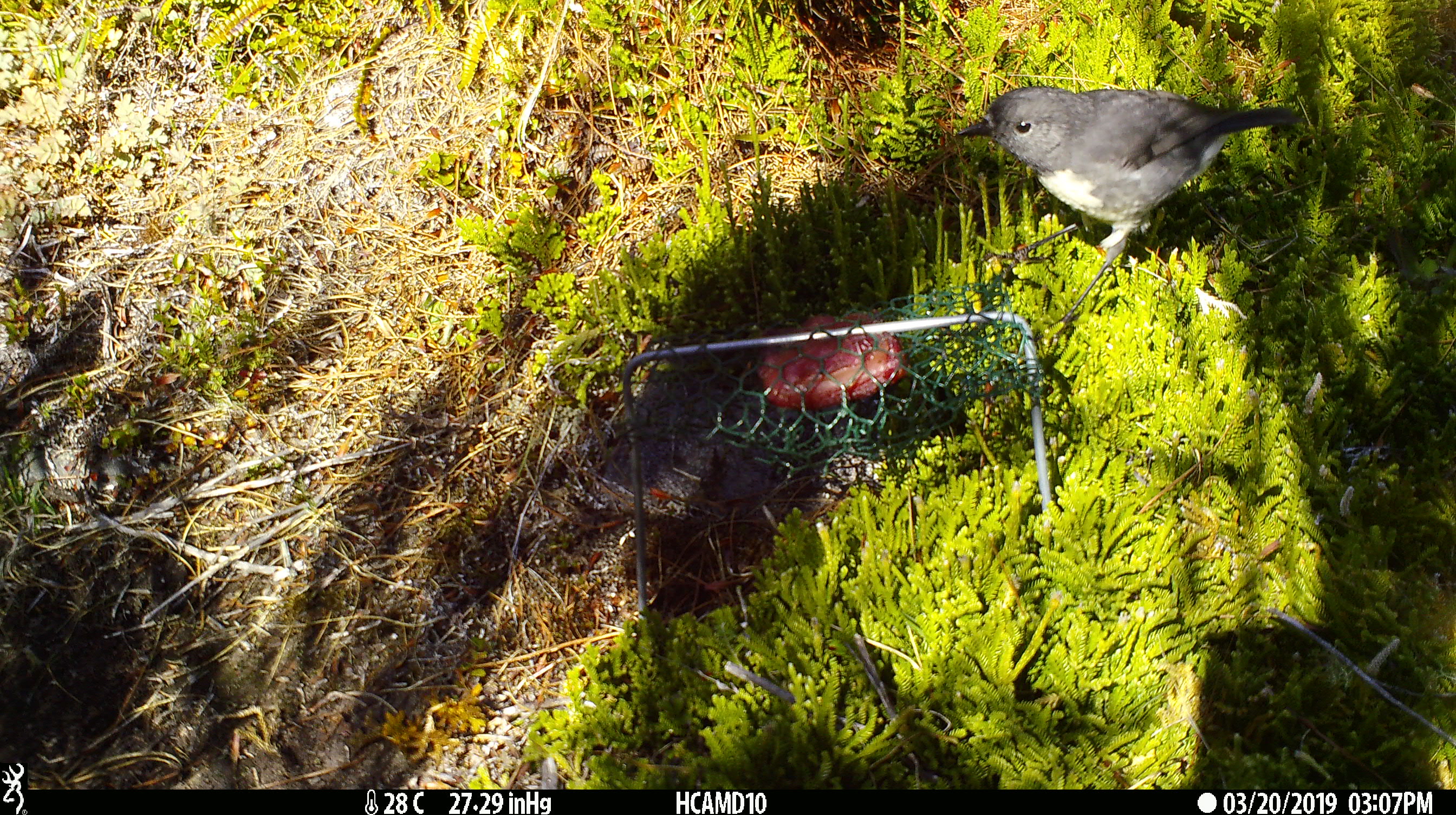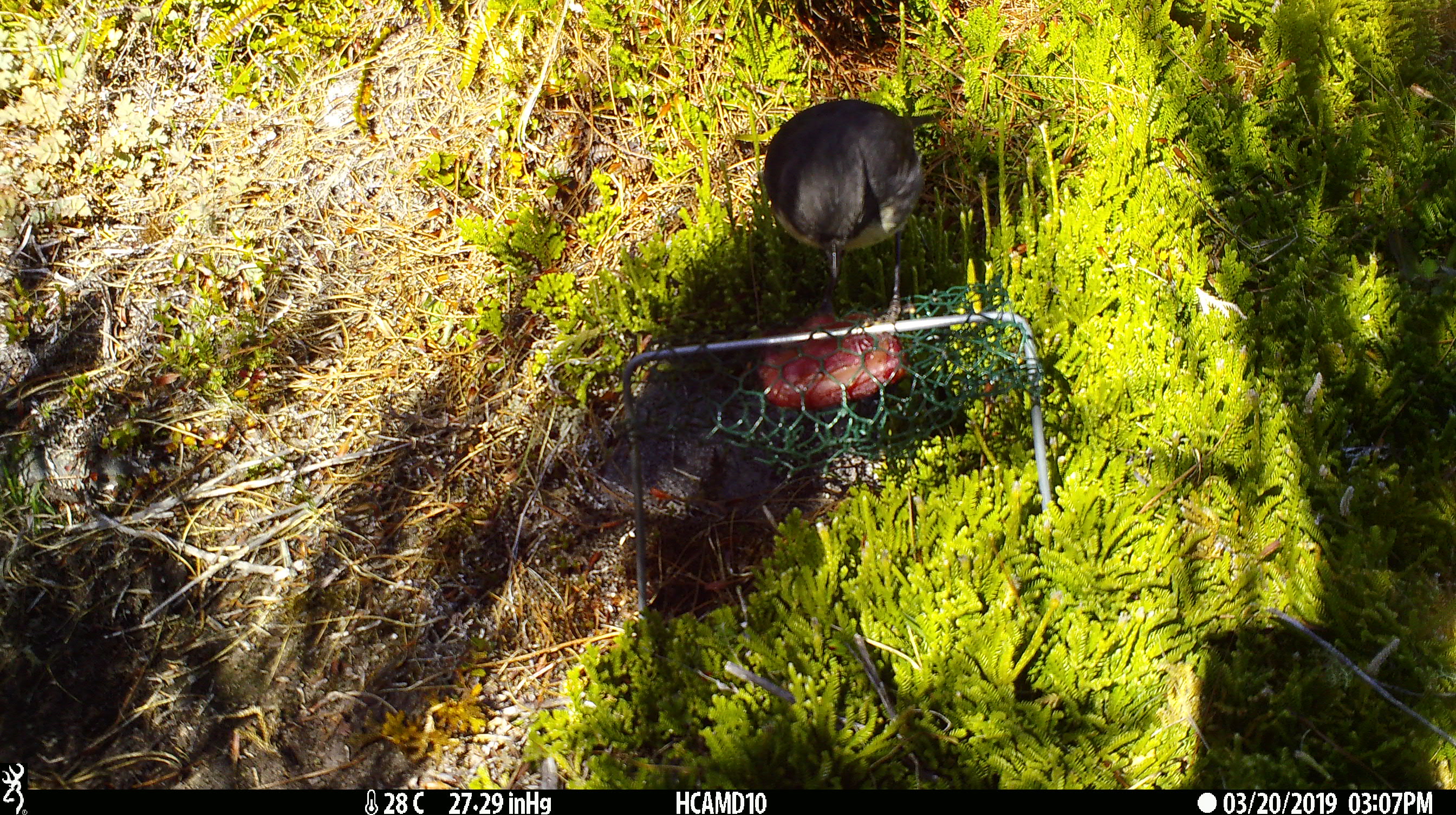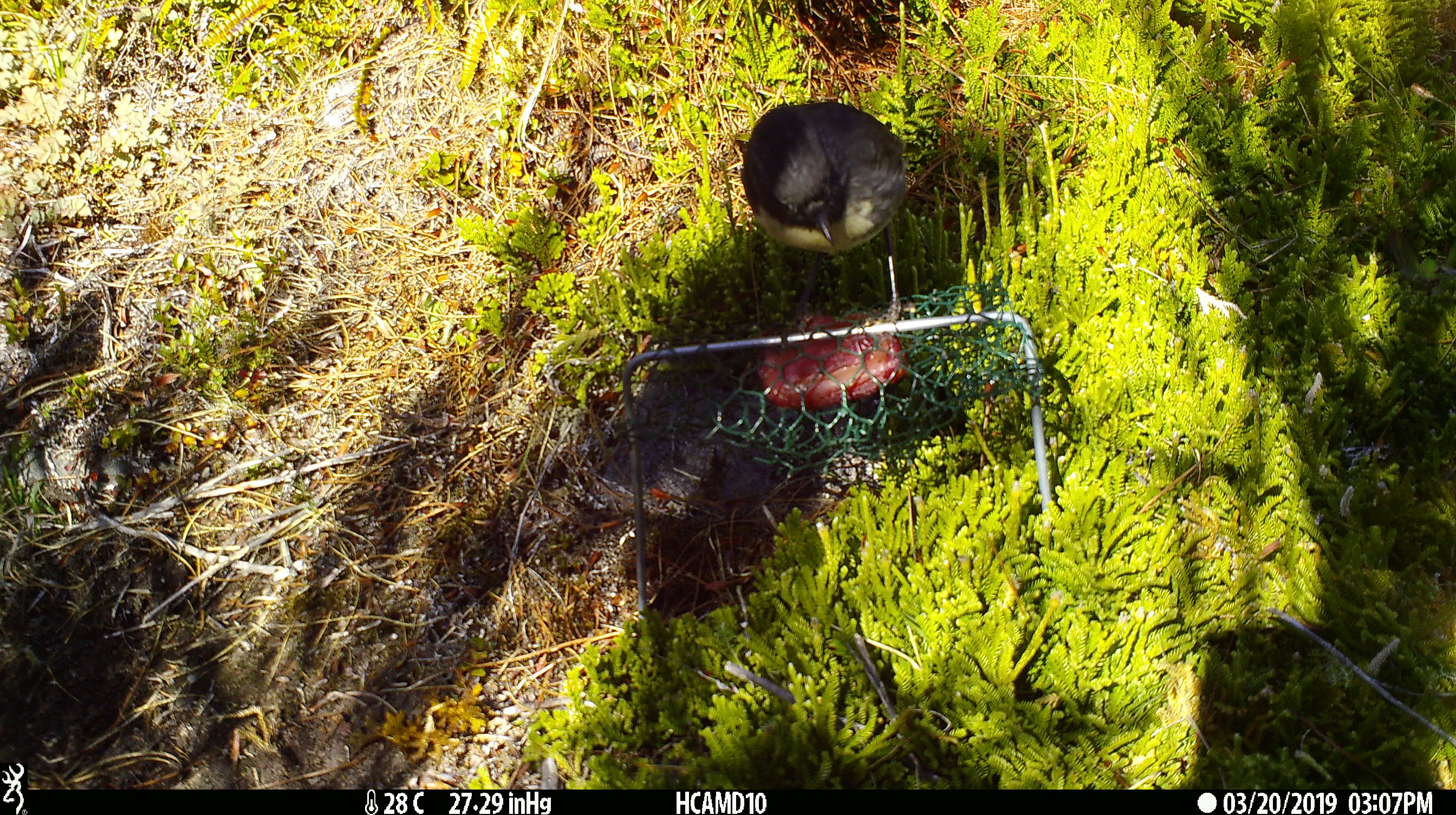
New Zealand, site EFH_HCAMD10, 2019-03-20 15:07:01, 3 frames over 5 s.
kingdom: Animalia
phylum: Chordata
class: Aves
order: Passeriformes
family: Petroicidae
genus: Petroica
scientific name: Petroica australis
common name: new zealand robin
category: robin